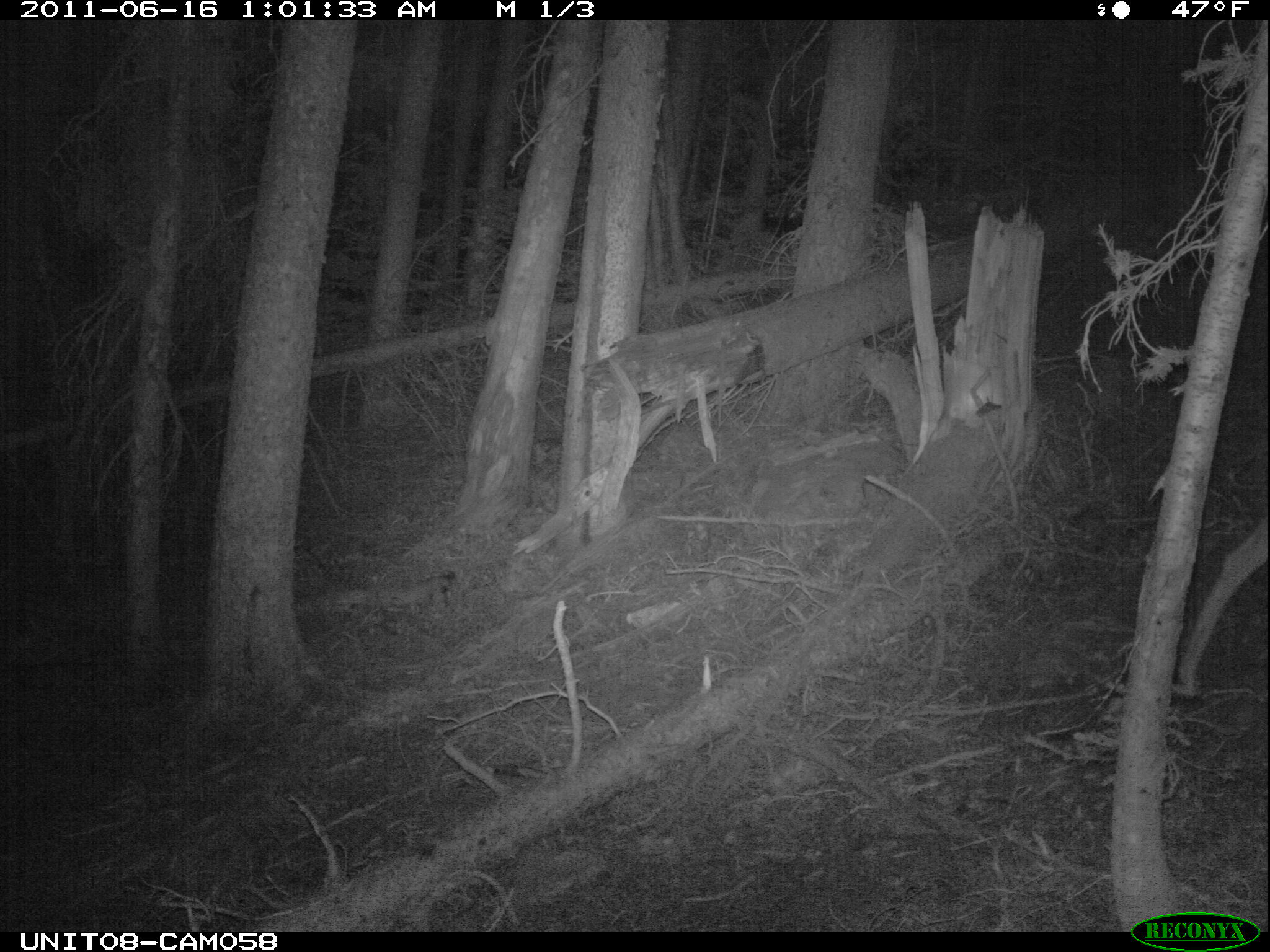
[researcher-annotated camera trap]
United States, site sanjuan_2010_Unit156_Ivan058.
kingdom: Animalia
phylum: Chordata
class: Mammalia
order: Artiodactyla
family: Cervidae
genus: Odocoileus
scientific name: Odocoileus hemionus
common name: mule deer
Odocoileus hemionus (mule deer).